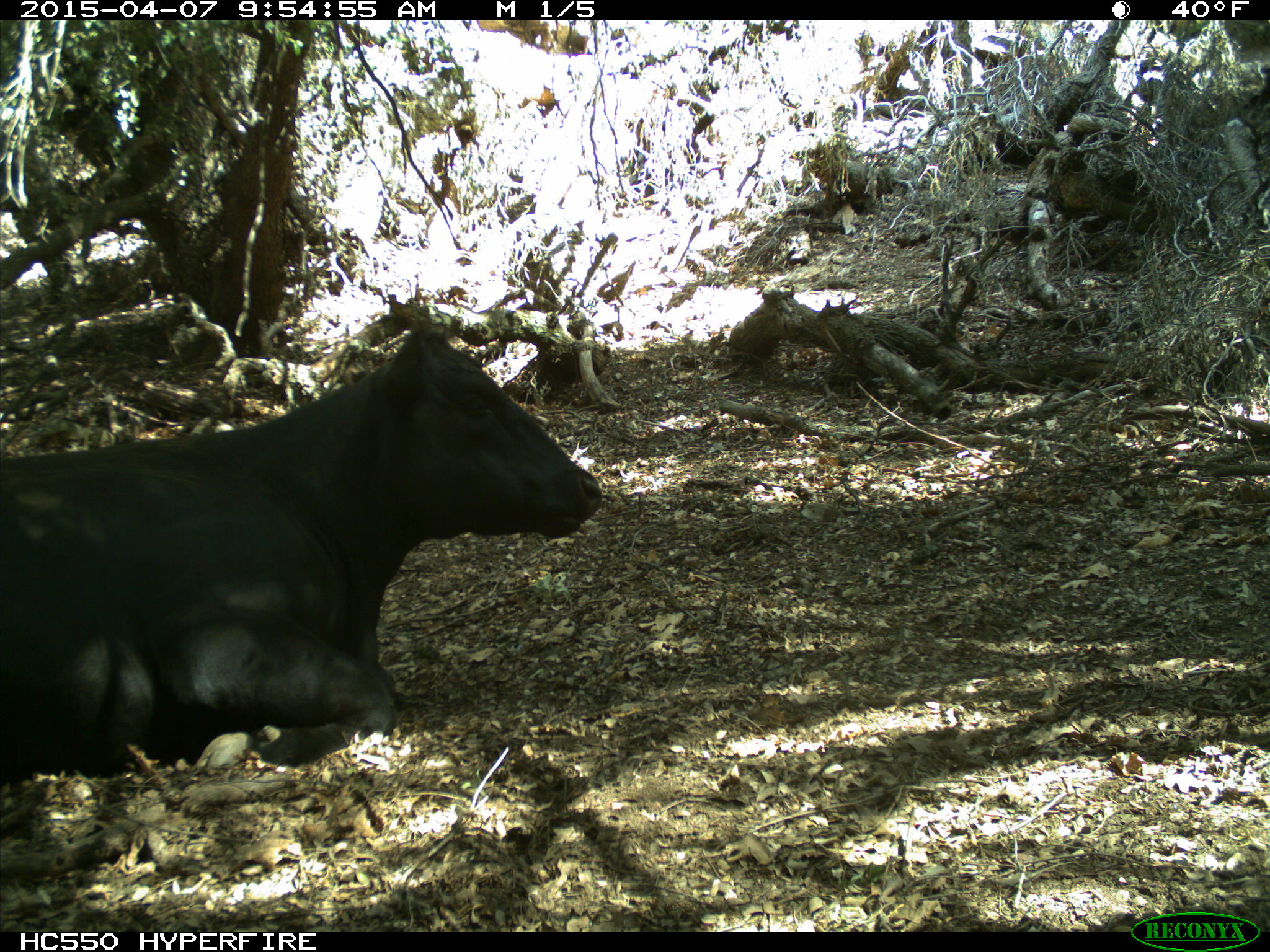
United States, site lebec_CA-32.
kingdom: Animalia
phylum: Chordata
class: Mammalia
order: Artiodactyla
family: Bovidae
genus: Bos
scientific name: Bos taurus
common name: domestic cow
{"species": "Bos taurus (domestic cow)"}